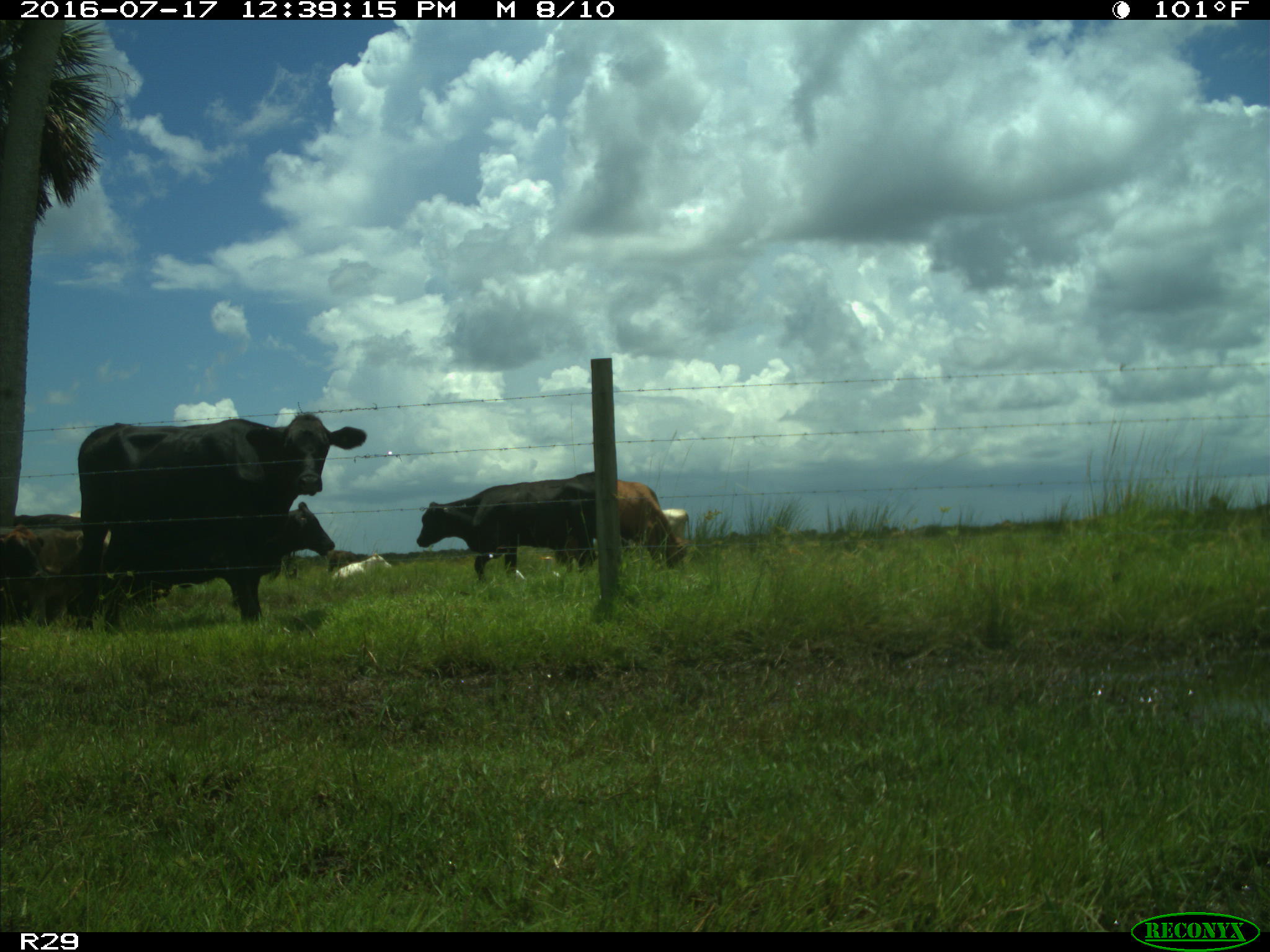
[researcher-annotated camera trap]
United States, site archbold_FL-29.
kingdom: Animalia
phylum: Chordata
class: Mammalia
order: Artiodactyla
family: Bovidae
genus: Bos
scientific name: Bos taurus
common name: domestic cow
Bos taurus (domestic cow).